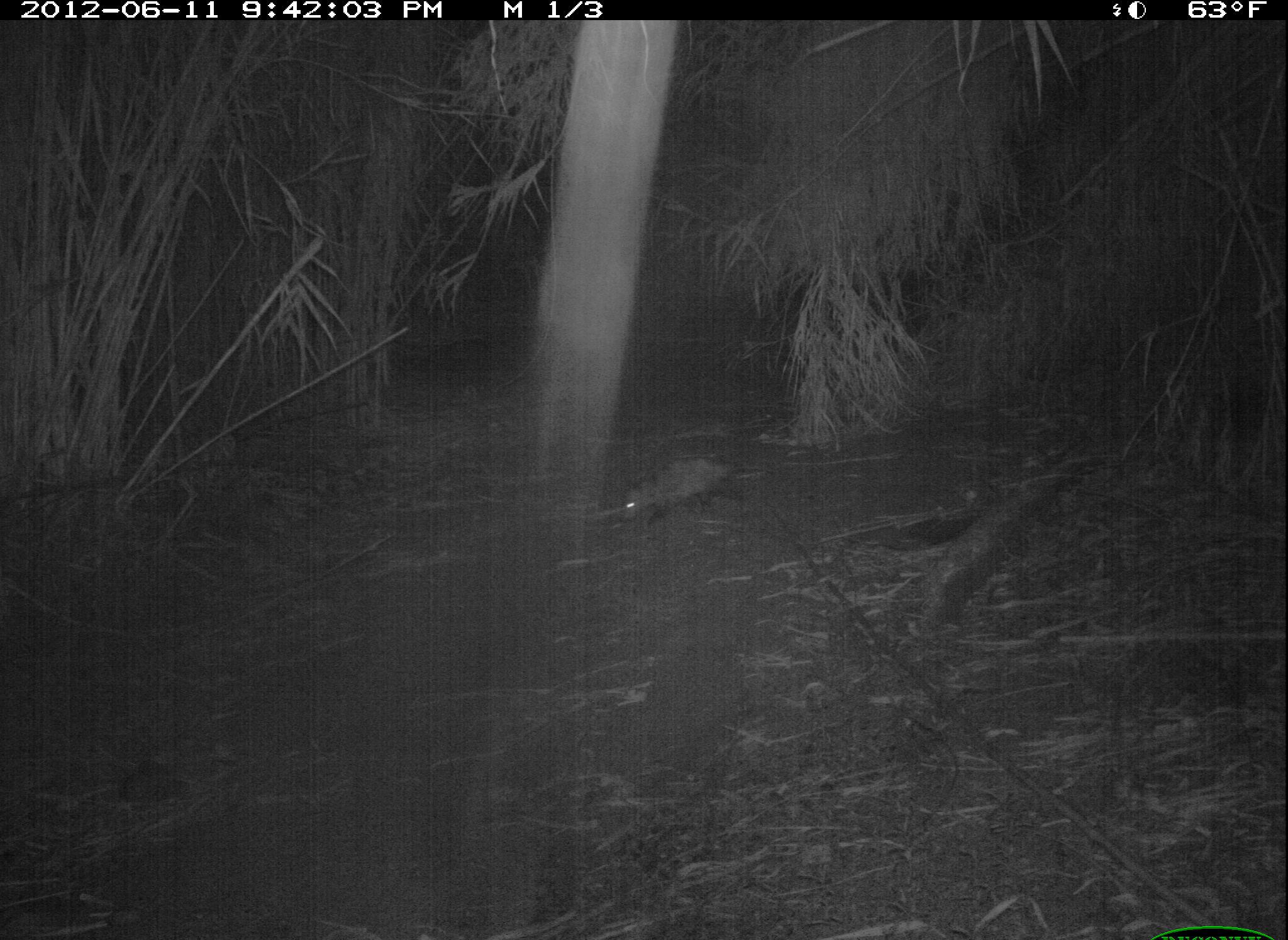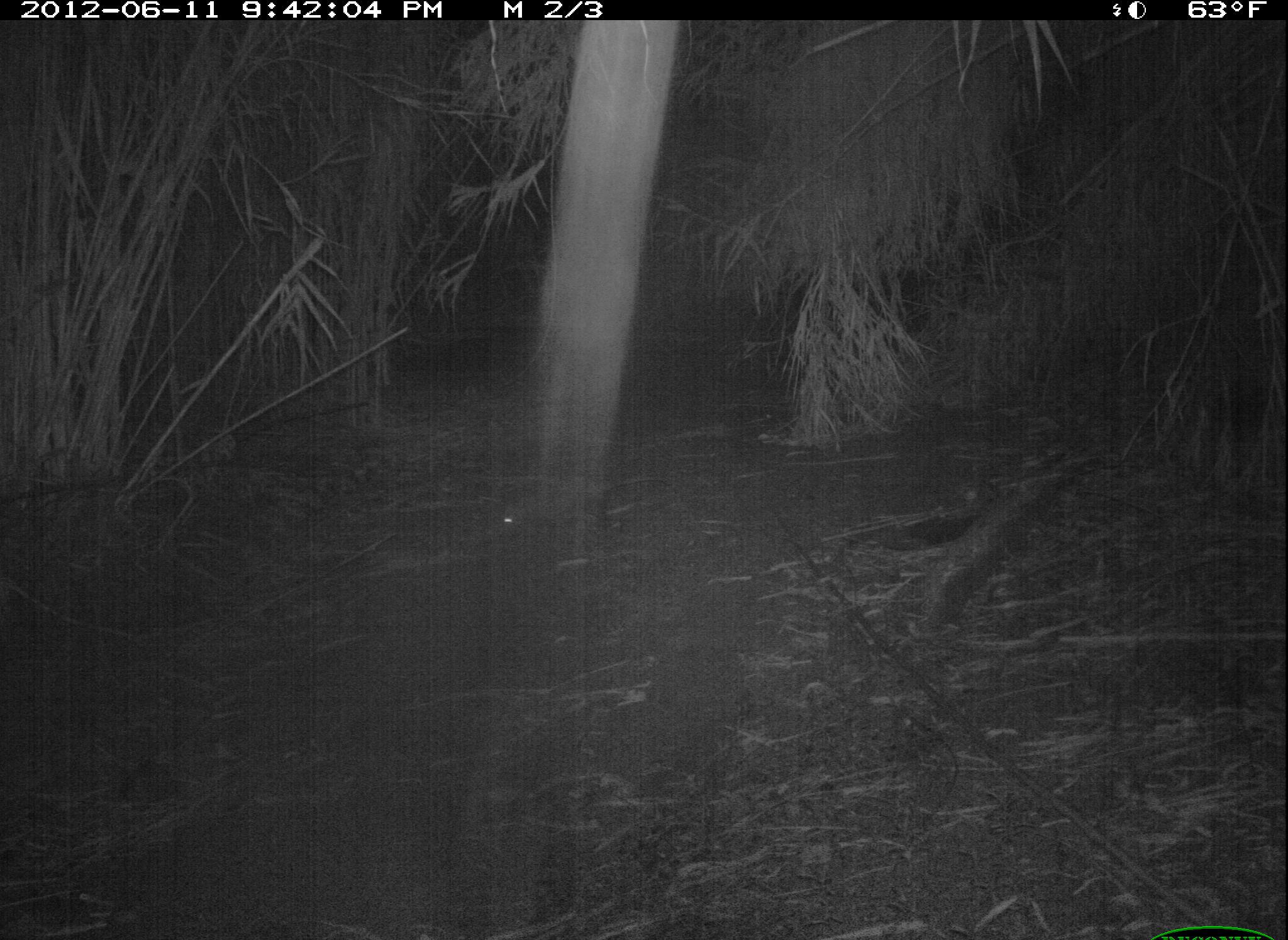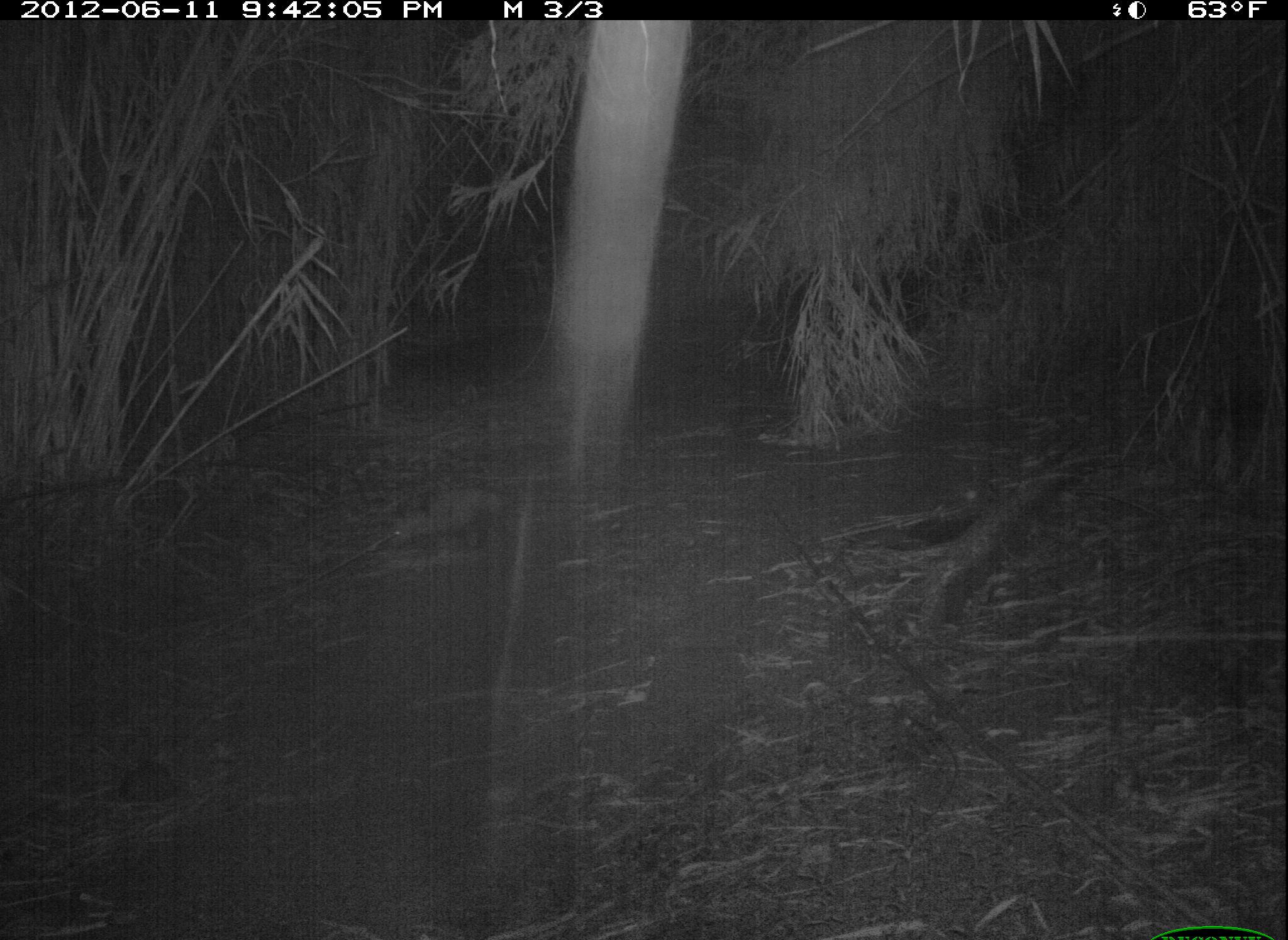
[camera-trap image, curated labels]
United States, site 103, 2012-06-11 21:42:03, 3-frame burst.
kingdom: Animalia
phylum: Chordata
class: Mammalia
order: Didelphimorphia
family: Didelphidae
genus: Didelphis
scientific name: Didelphis virginiana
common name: virginia opossum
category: opossum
Opossum (virginia opossum) (Didelphis virginiana).